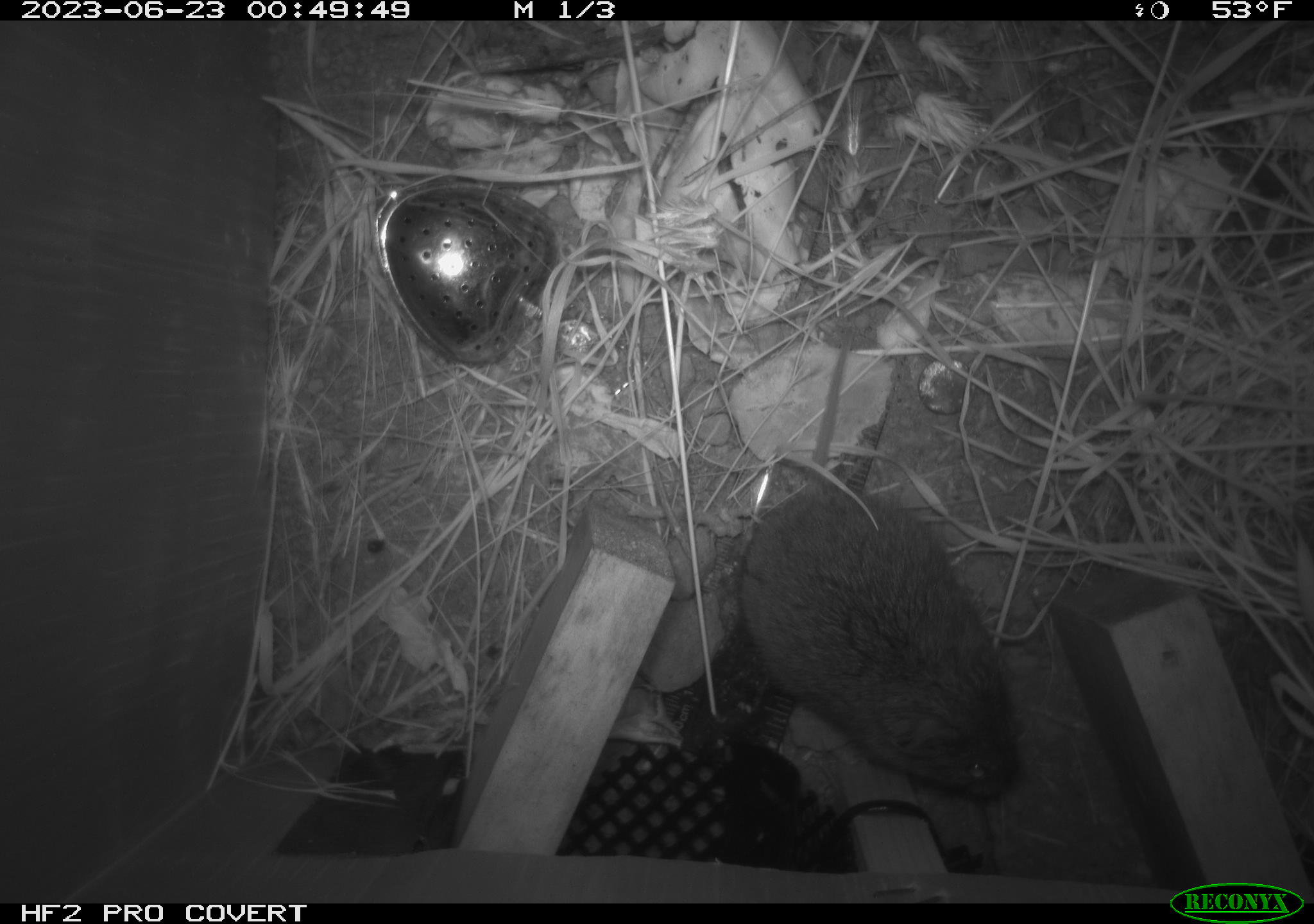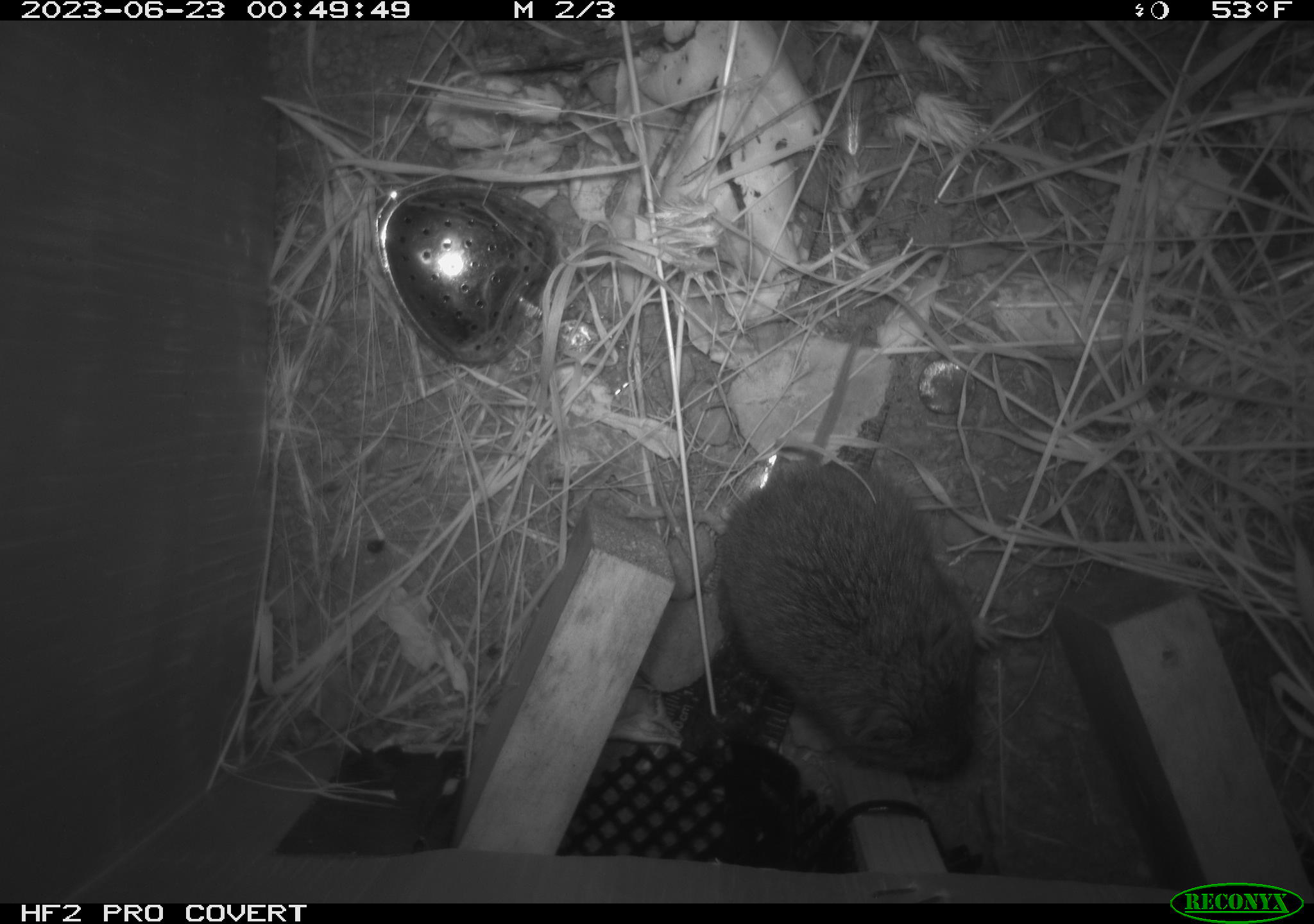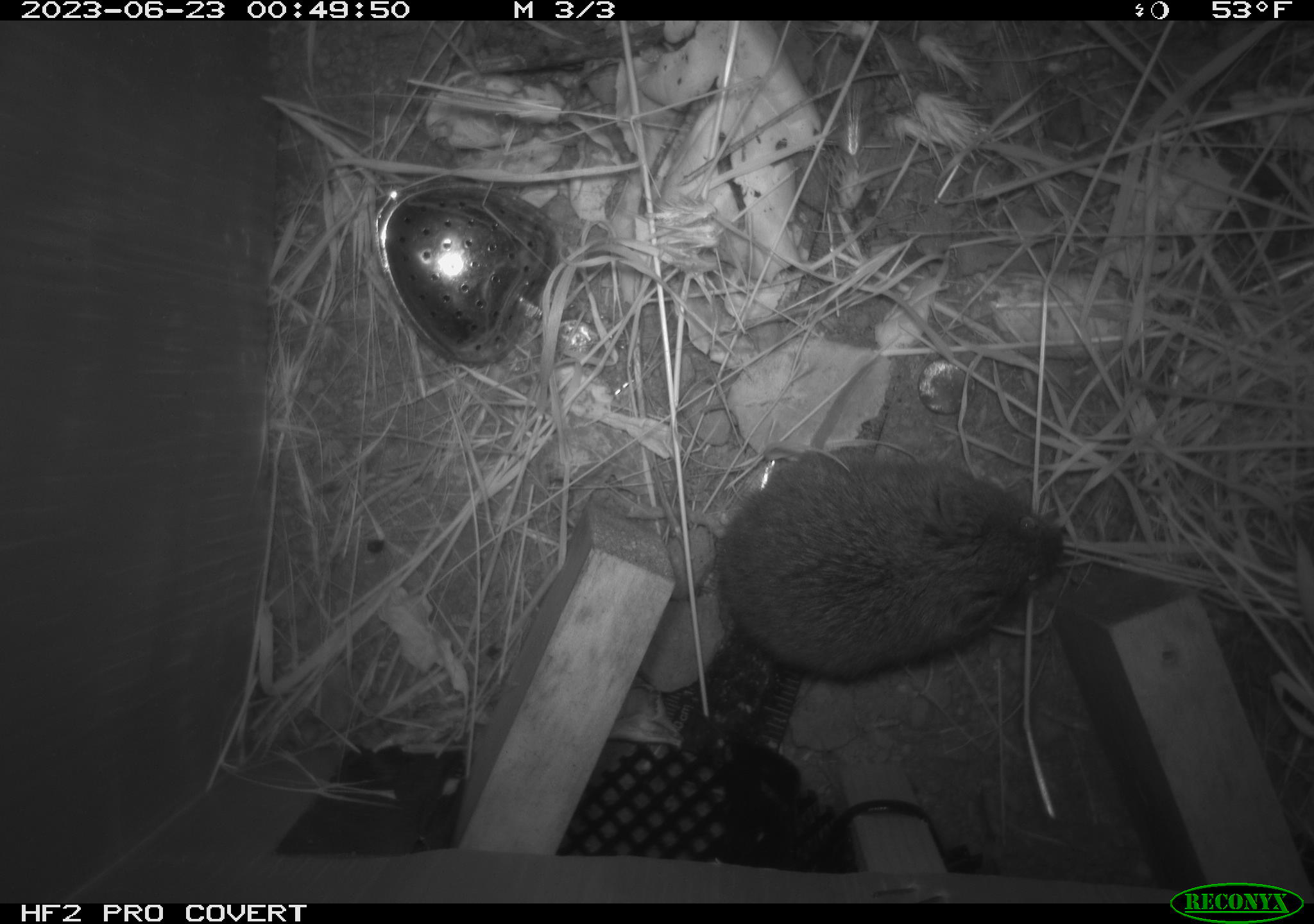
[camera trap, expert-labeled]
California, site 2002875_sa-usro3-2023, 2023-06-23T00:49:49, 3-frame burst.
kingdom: Animalia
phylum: Chordata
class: Mammalia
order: Rodentia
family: Cricetidae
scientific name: Arvicolinae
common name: voles, lemmings, and muskrats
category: arvicolinae subfamily